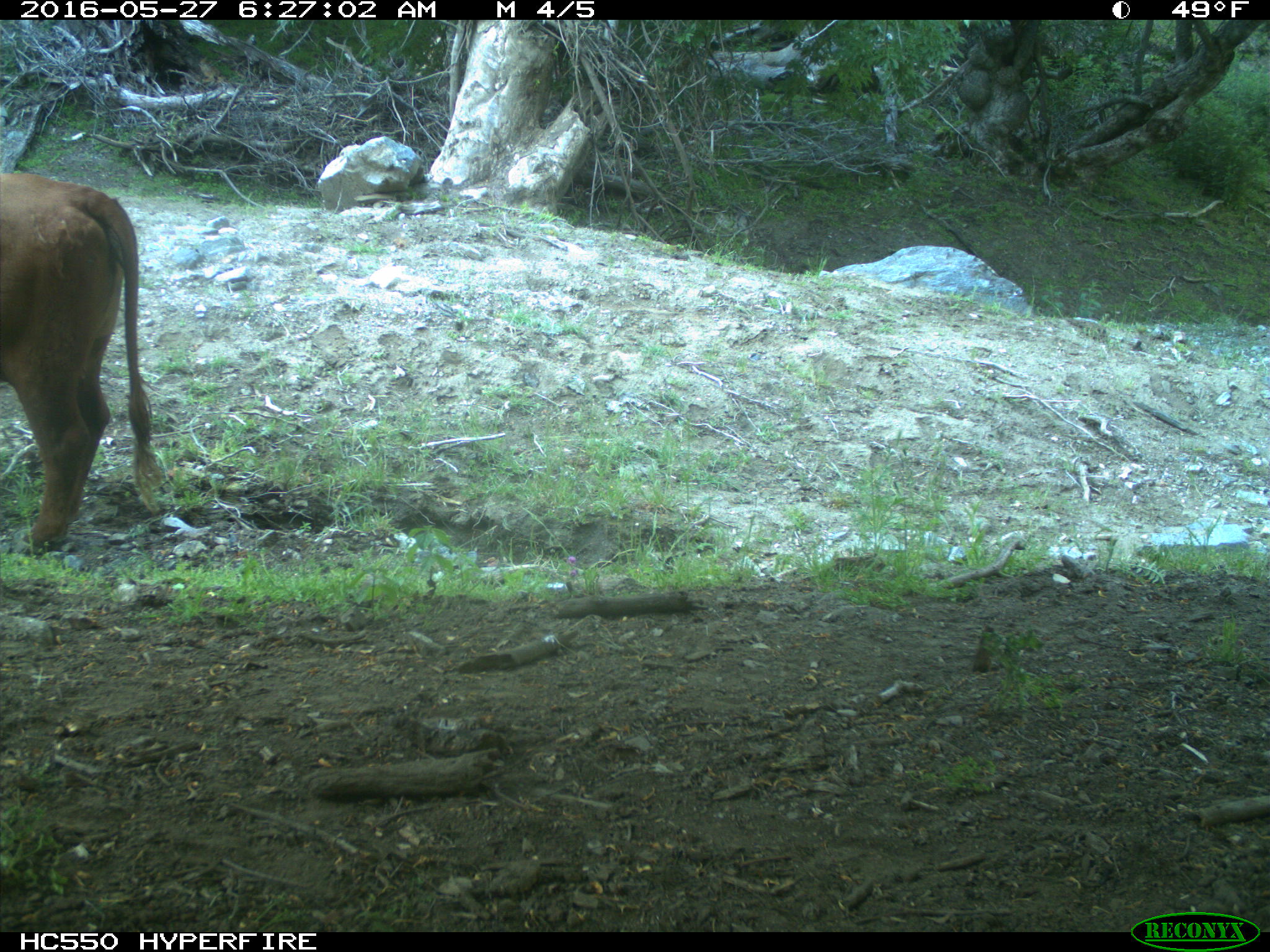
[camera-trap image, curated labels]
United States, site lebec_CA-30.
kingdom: Animalia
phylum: Chordata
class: Mammalia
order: Artiodactyla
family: Bovidae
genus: Bos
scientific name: Bos taurus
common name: domestic cow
Bos taurus (domestic cow).